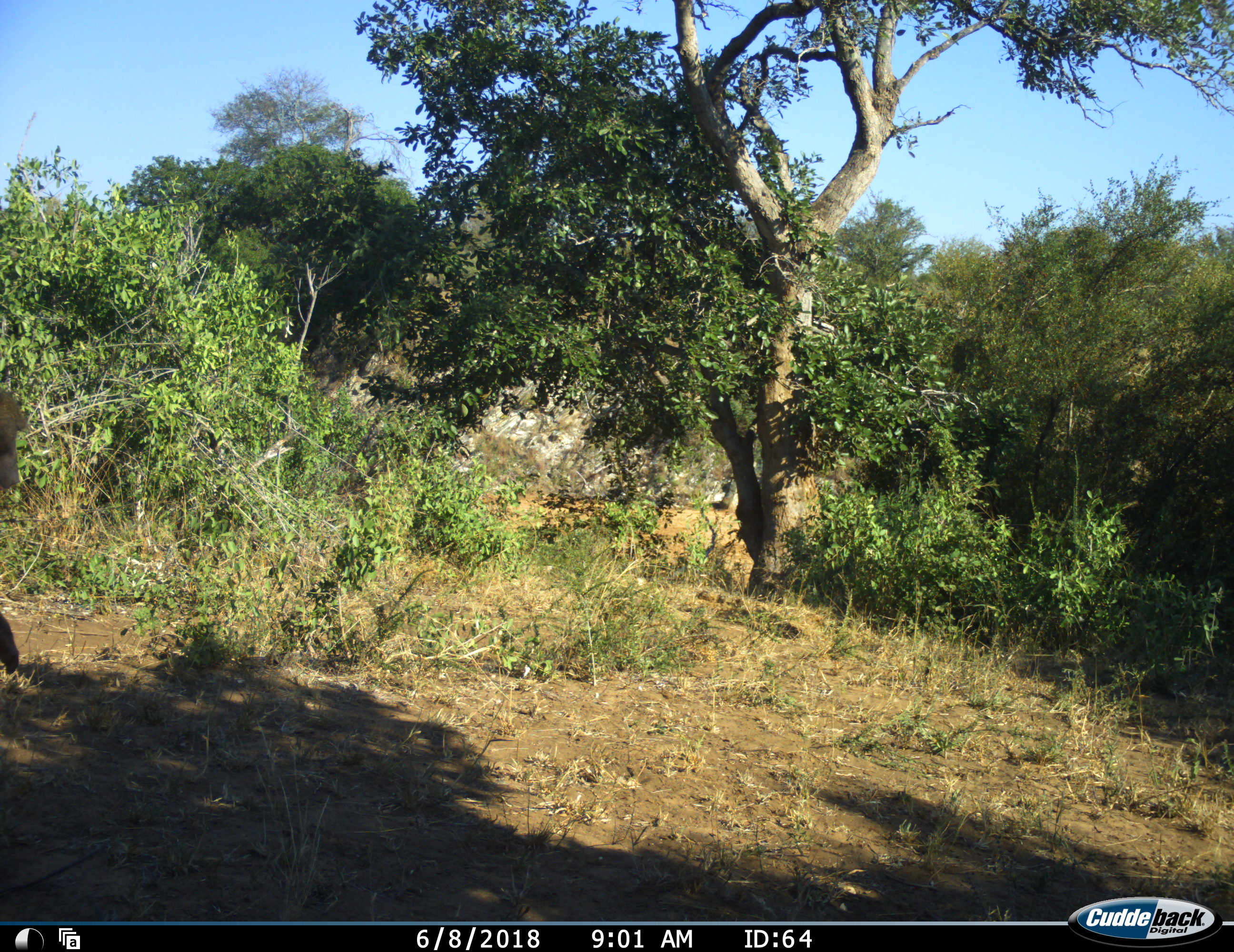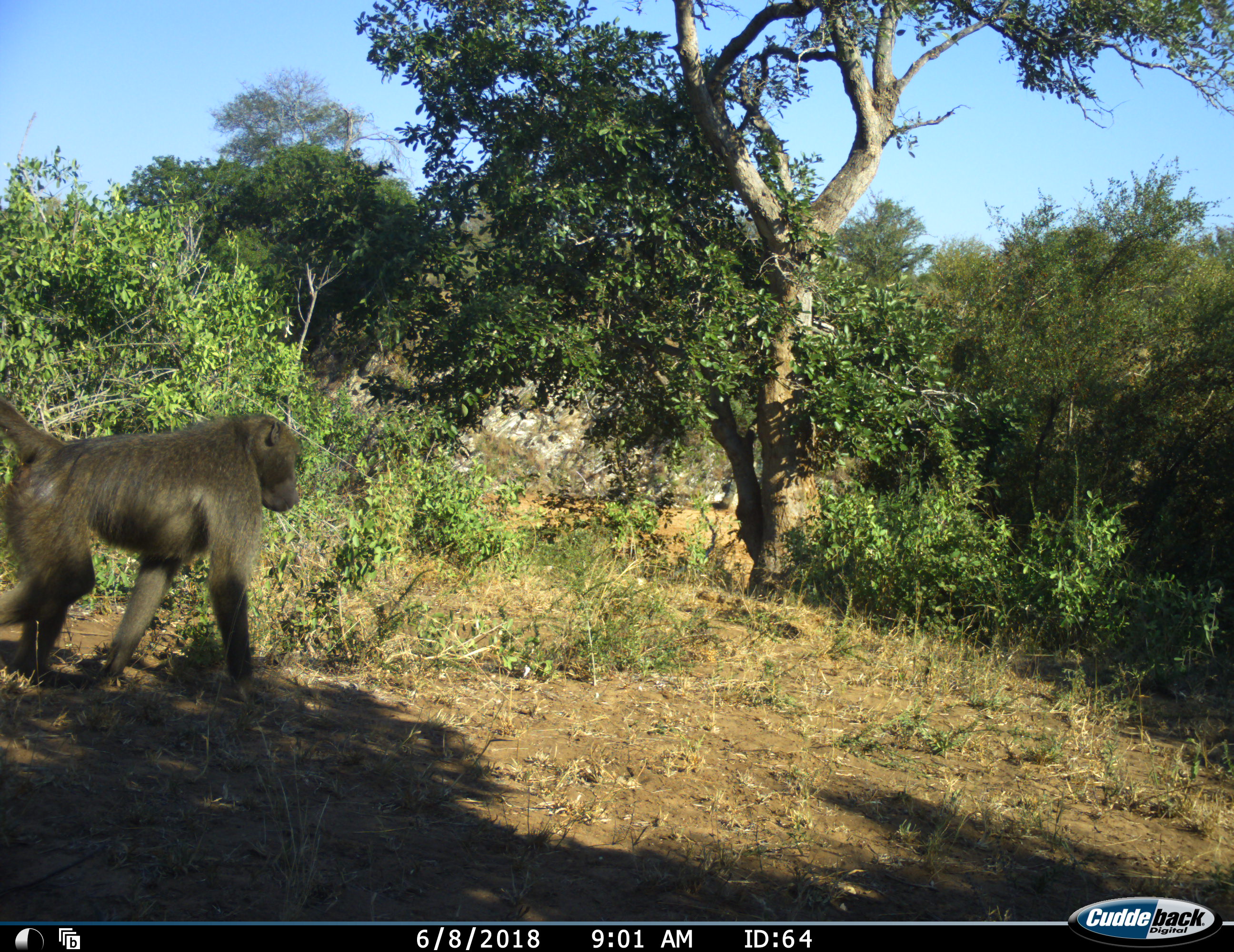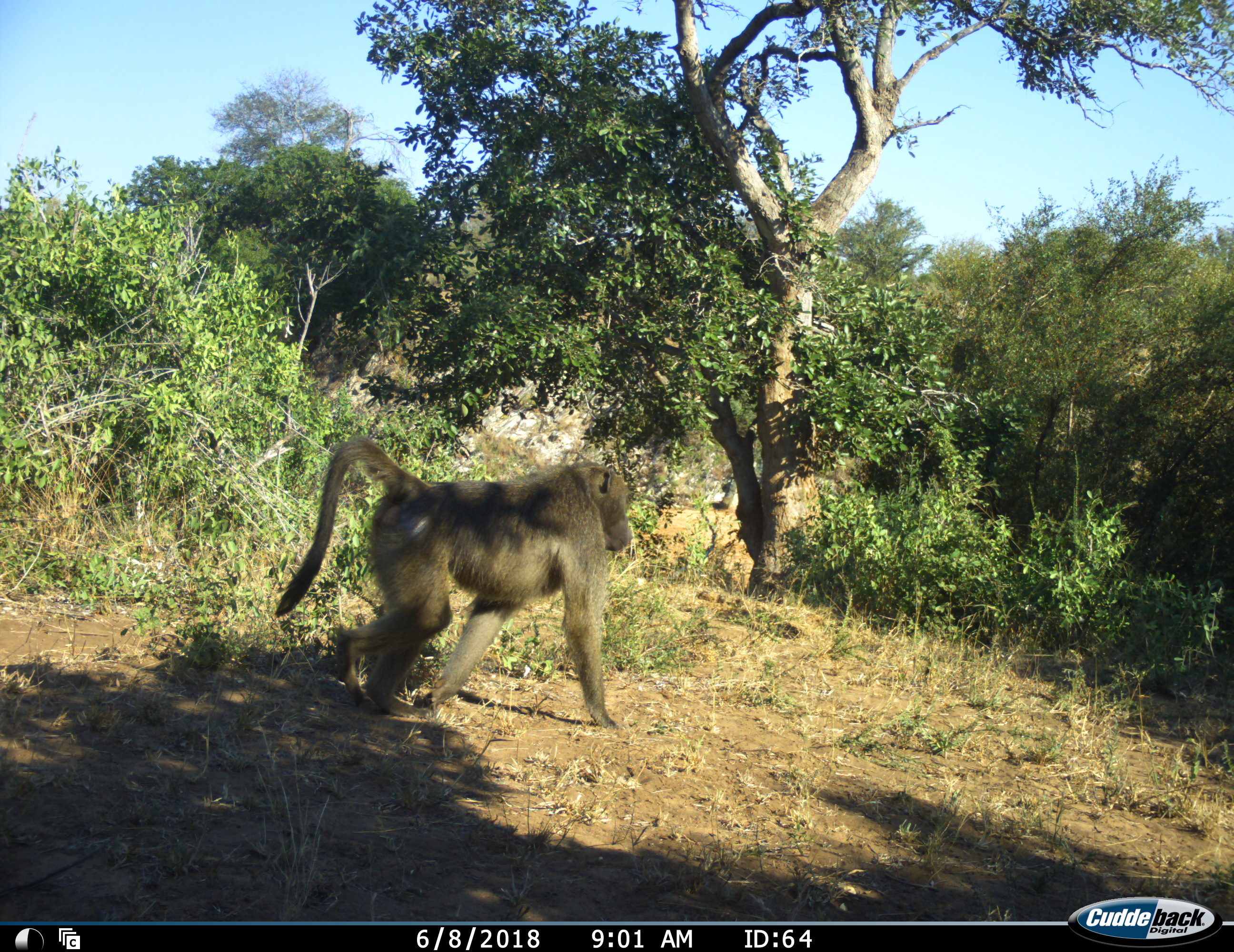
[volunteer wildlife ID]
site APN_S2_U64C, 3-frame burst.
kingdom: Animalia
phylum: Chordata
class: Mammalia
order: Primates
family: Cercopithecidae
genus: Papio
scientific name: Papio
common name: baboon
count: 1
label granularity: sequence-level